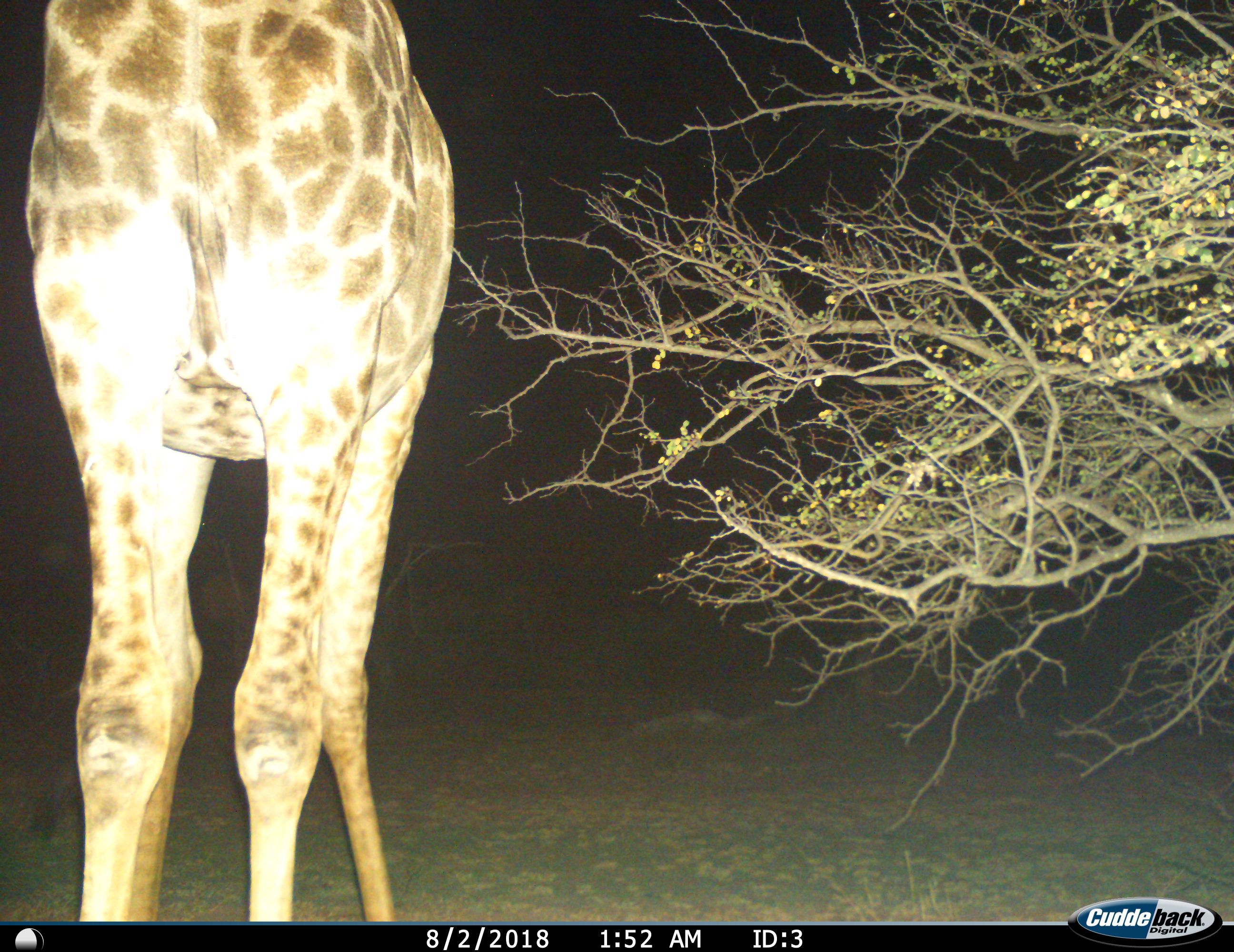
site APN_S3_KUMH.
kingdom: Animalia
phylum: Chordata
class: Mammalia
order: Artiodactyla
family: Giraffidae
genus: Giraffa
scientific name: Giraffa camelopardalis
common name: giraffe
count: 1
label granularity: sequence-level